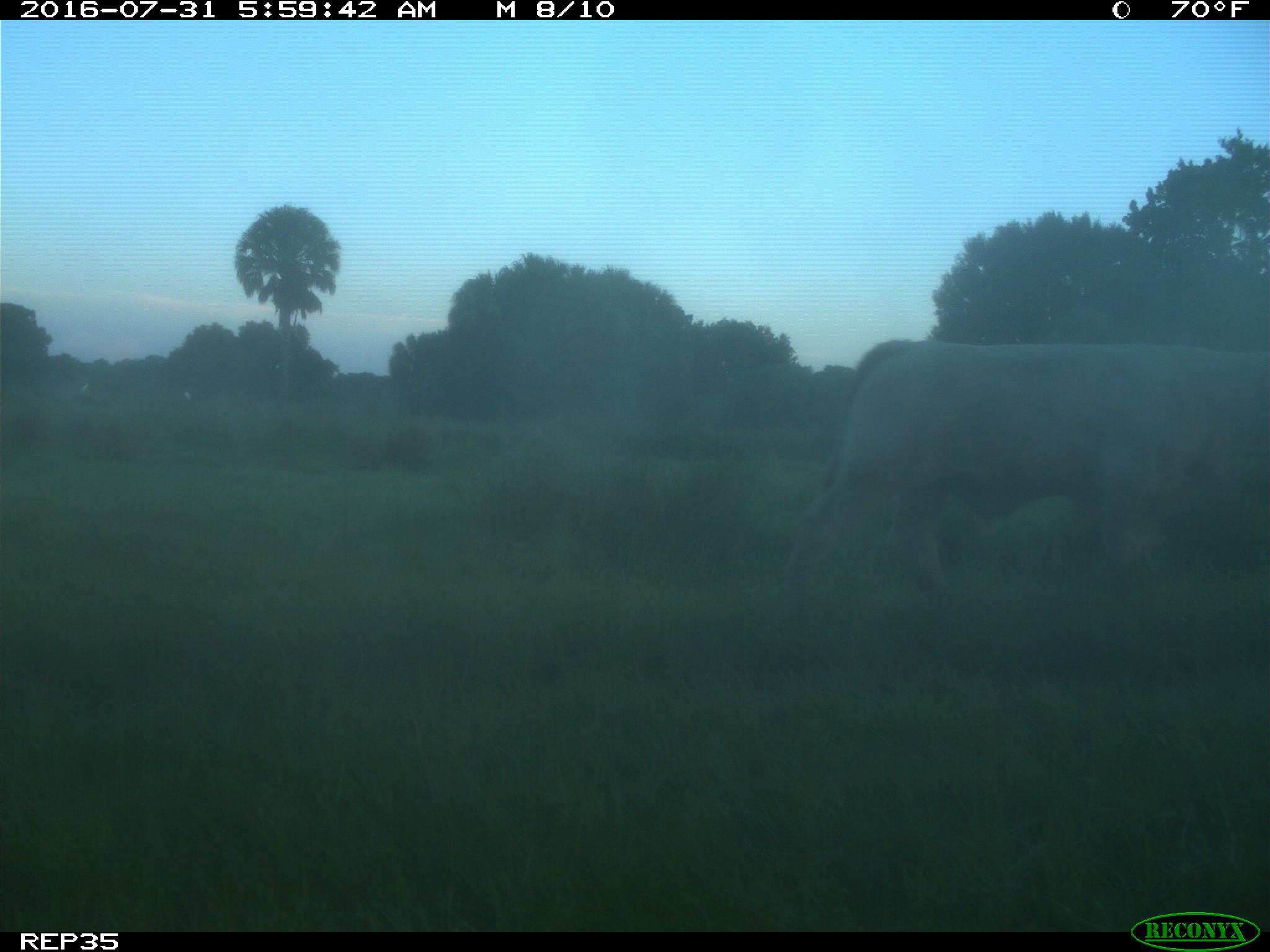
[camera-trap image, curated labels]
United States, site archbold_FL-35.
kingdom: Animalia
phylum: Chordata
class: Mammalia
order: Artiodactyla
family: Bovidae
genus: Bos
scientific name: Bos taurus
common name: domestic cow